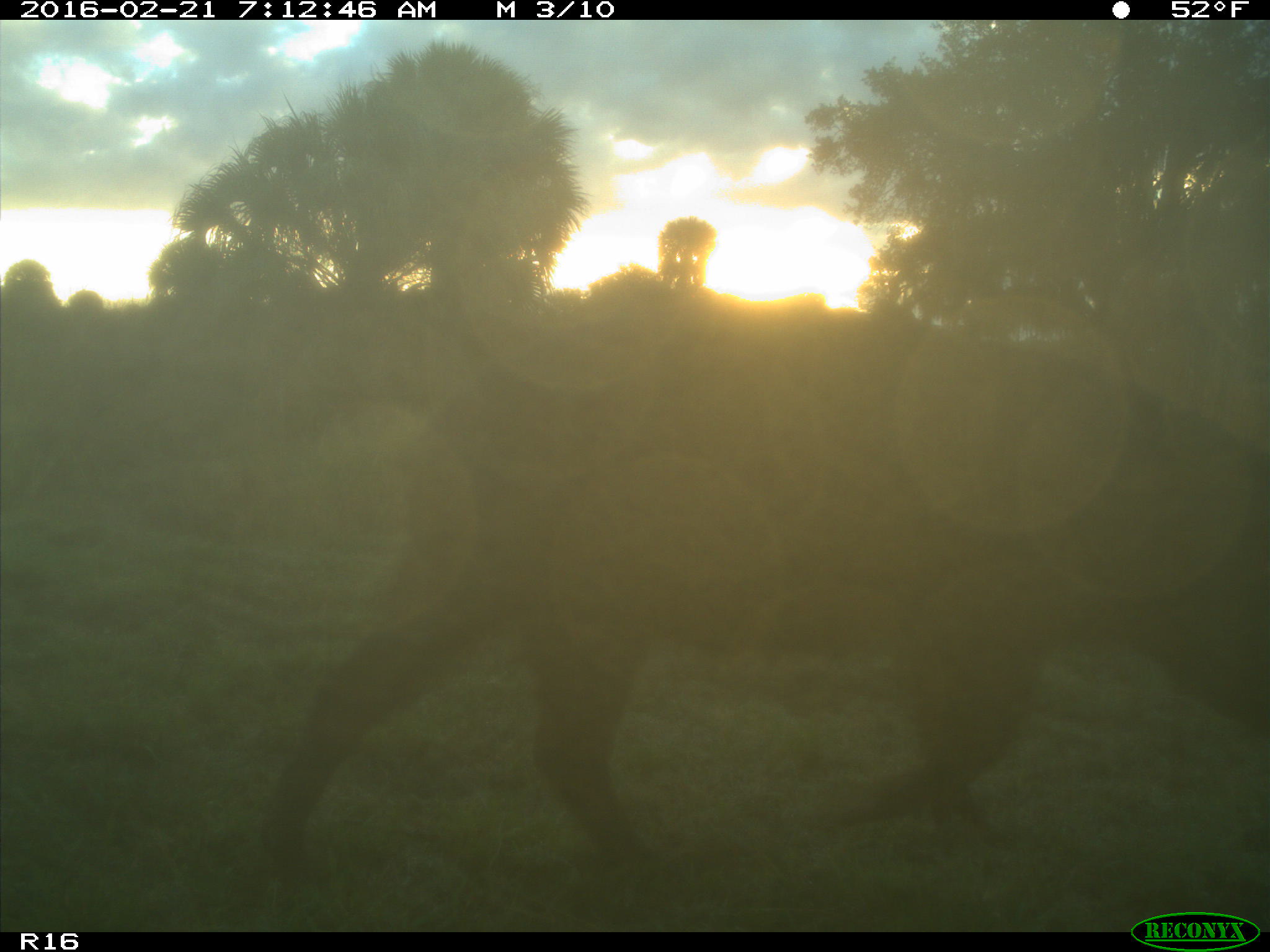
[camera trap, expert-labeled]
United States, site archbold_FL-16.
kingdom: Animalia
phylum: Chordata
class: Mammalia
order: Artiodactyla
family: Suidae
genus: Sus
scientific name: Sus scrofa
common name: wild boar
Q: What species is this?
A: Sus scrofa (wild boar).